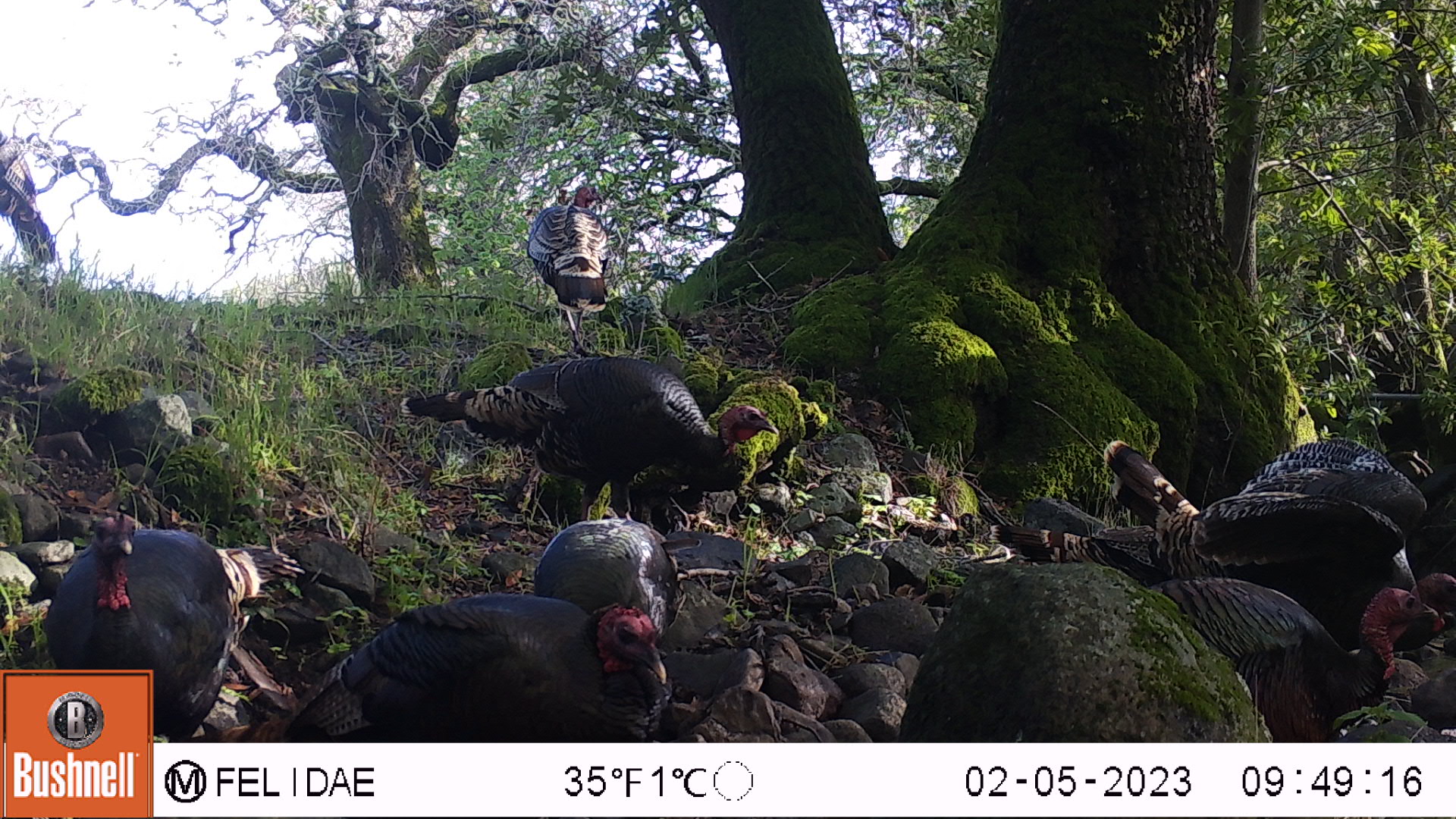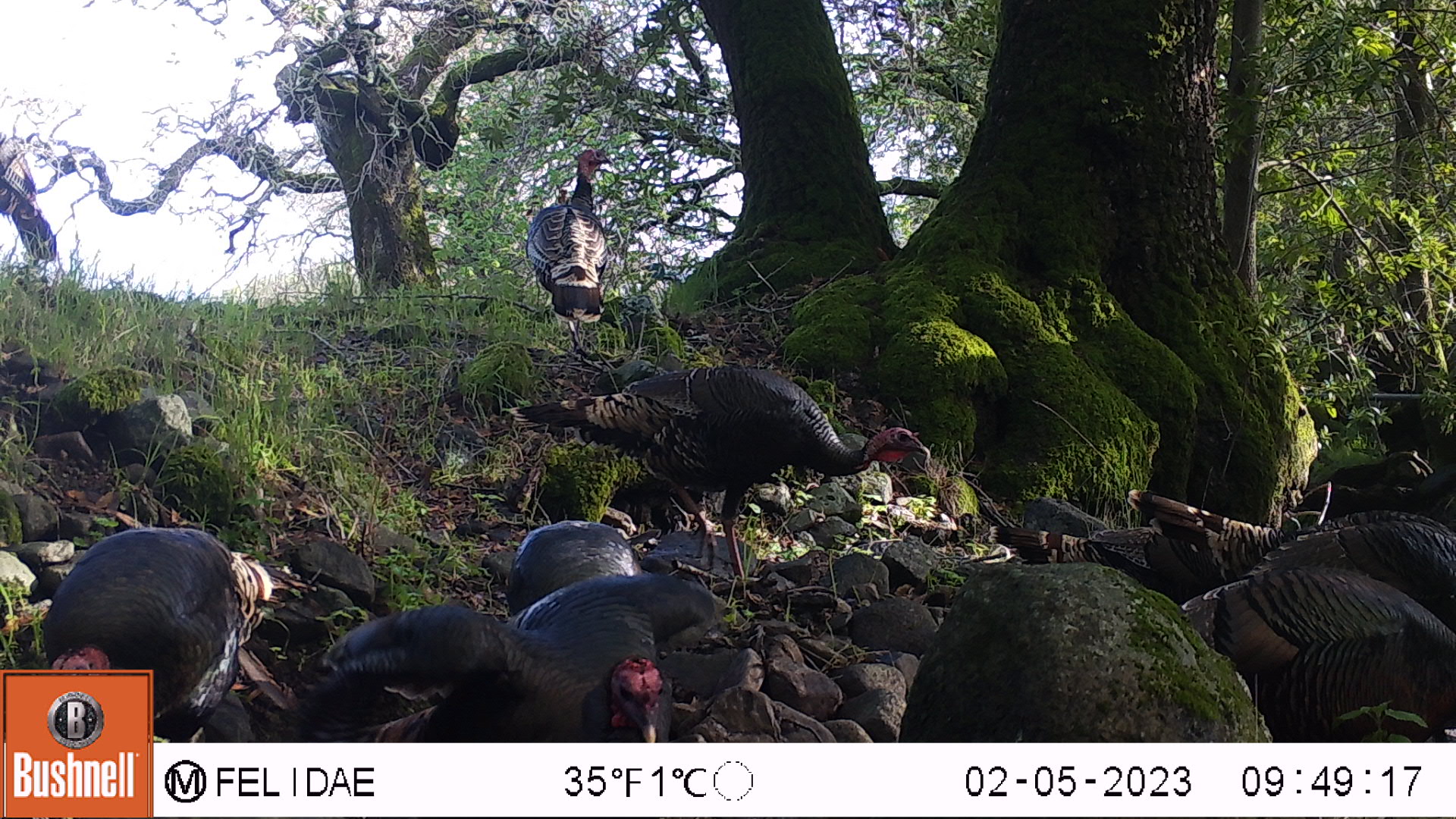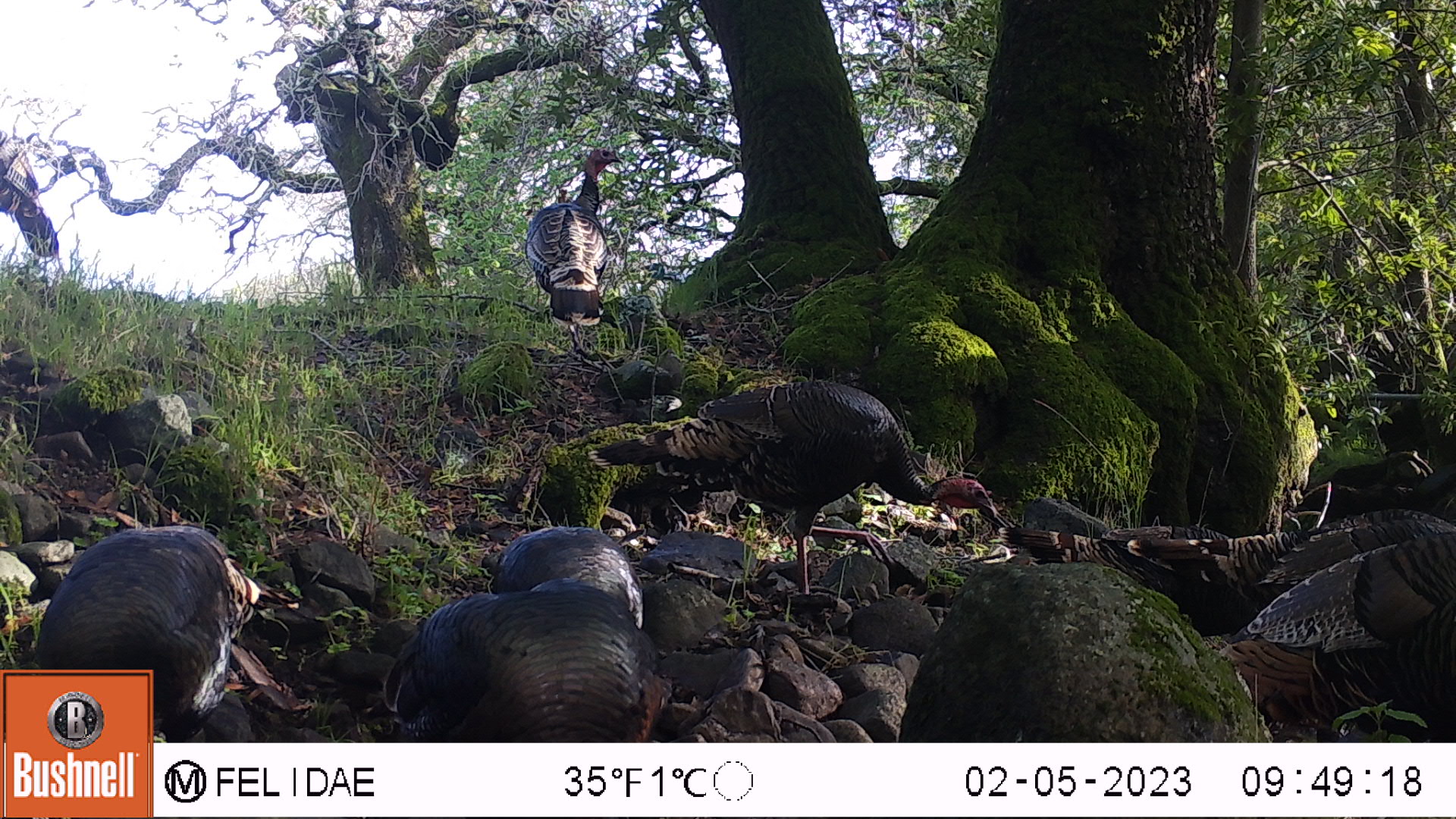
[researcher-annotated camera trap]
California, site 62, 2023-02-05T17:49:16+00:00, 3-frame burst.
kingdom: Animalia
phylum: Chordata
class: Aves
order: Galliformes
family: Phasianidae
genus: Meleagris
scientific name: Meleagris gallopavo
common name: turkey